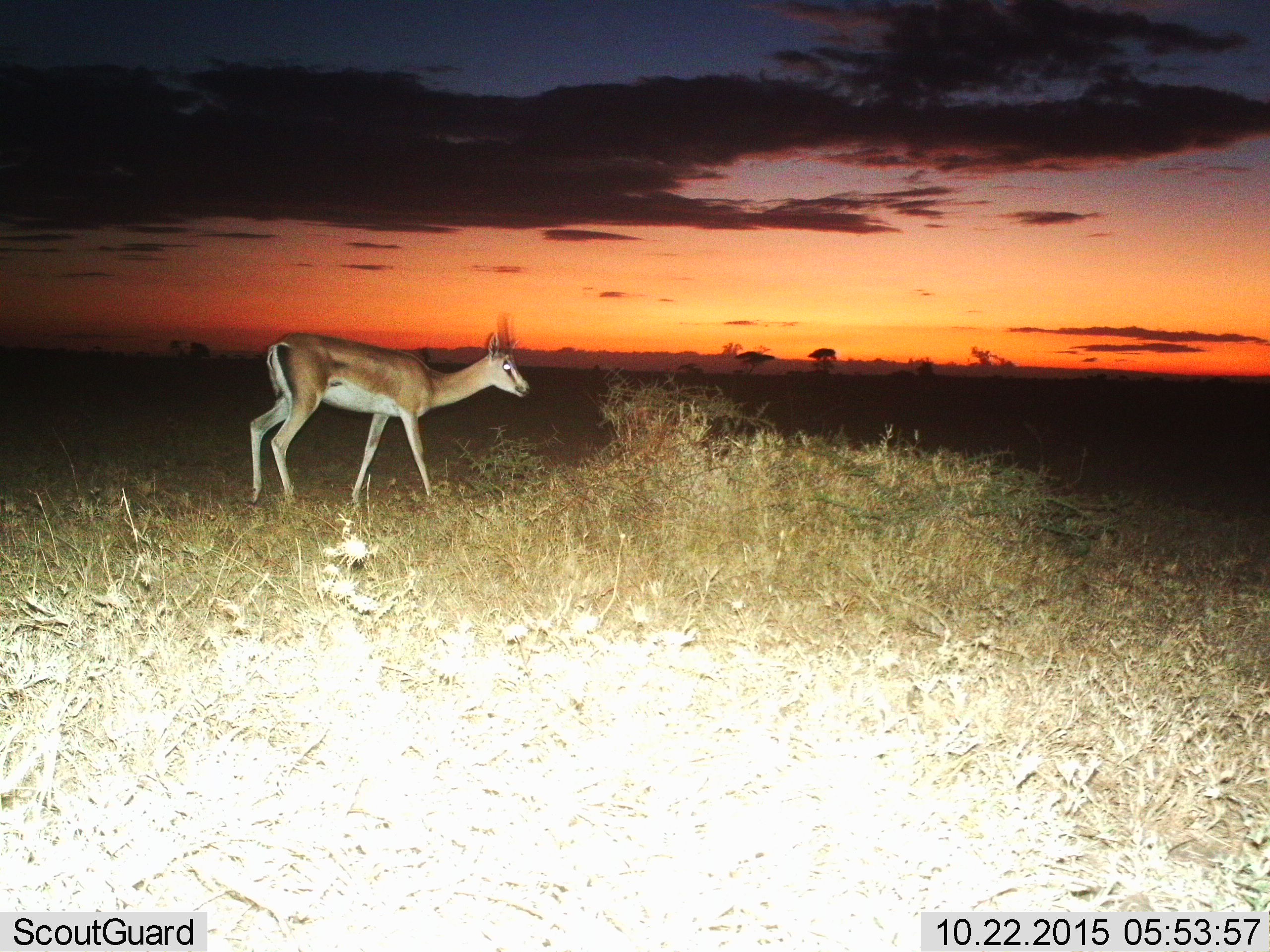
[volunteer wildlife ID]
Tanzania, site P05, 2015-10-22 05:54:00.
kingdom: Animalia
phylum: Chordata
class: Mammalia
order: Artiodactyla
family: Bovidae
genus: Nanger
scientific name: Nanger granti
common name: grant's gazelle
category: gazellegrants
Gazellegrants (grant's gazelle) (Nanger granti), count 1. Behavior (volunteer vote fractions): standing 71%, resting 0%, moving 29%, interacting 0%. Young present (vote fraction): 0%. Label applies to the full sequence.